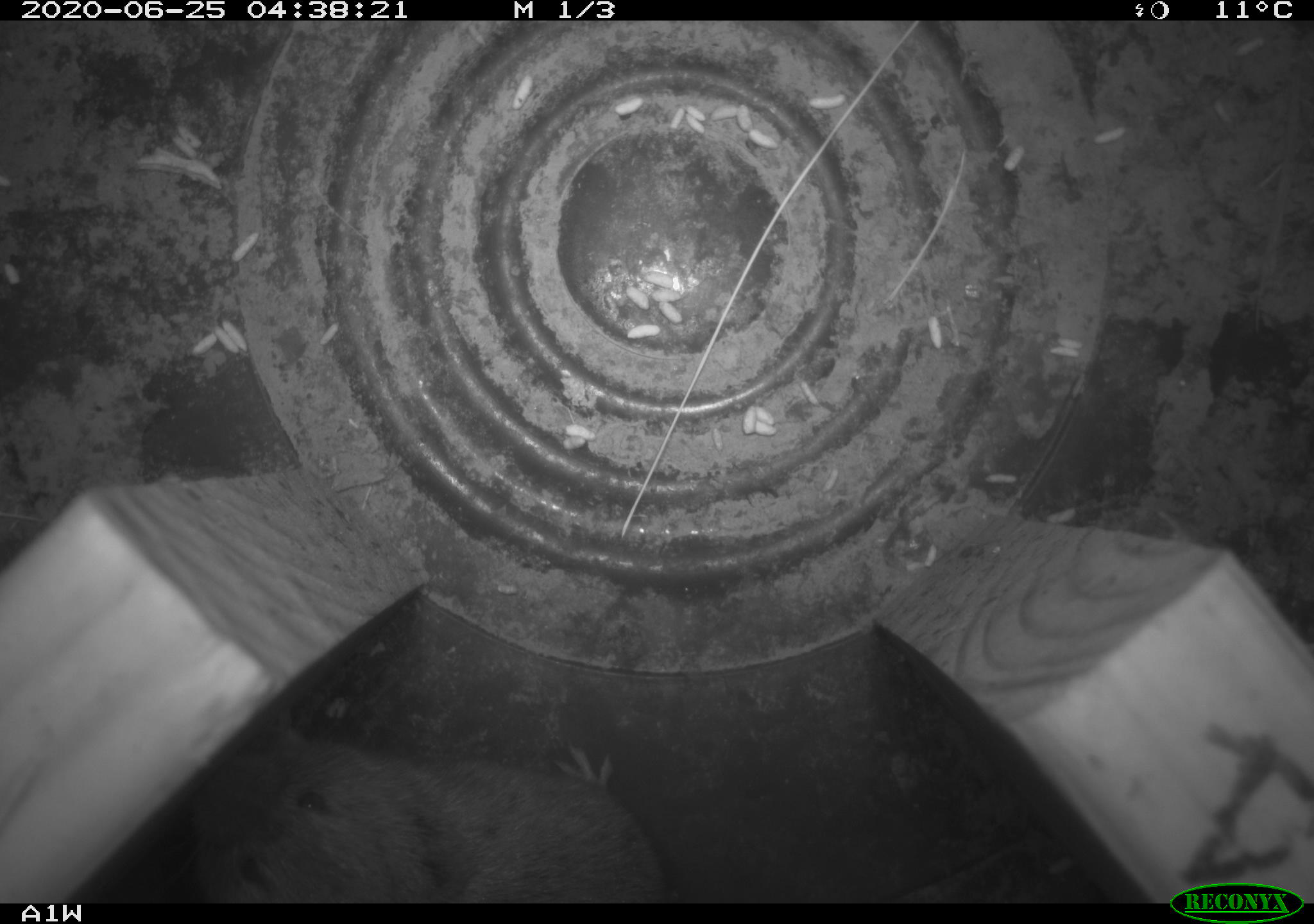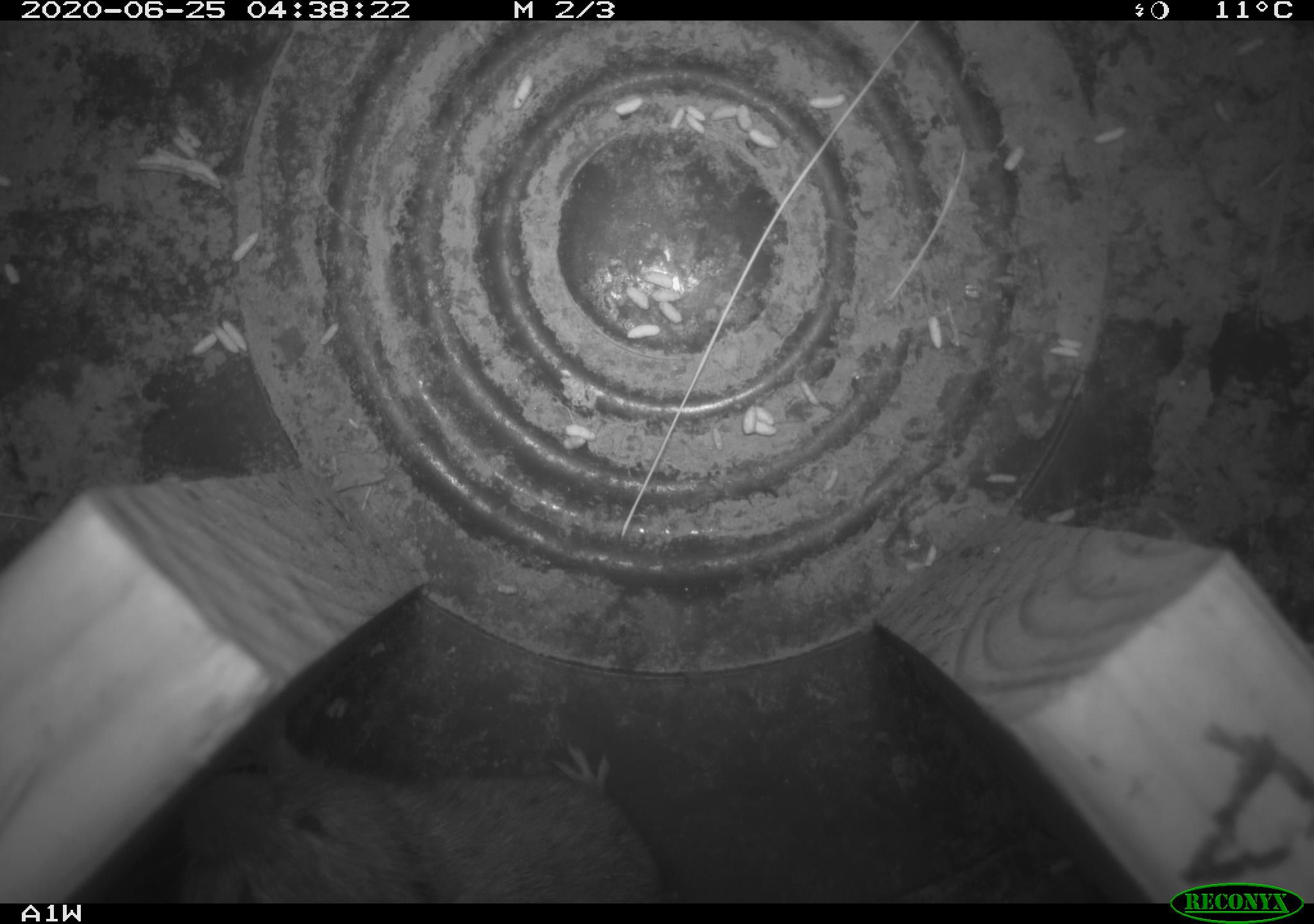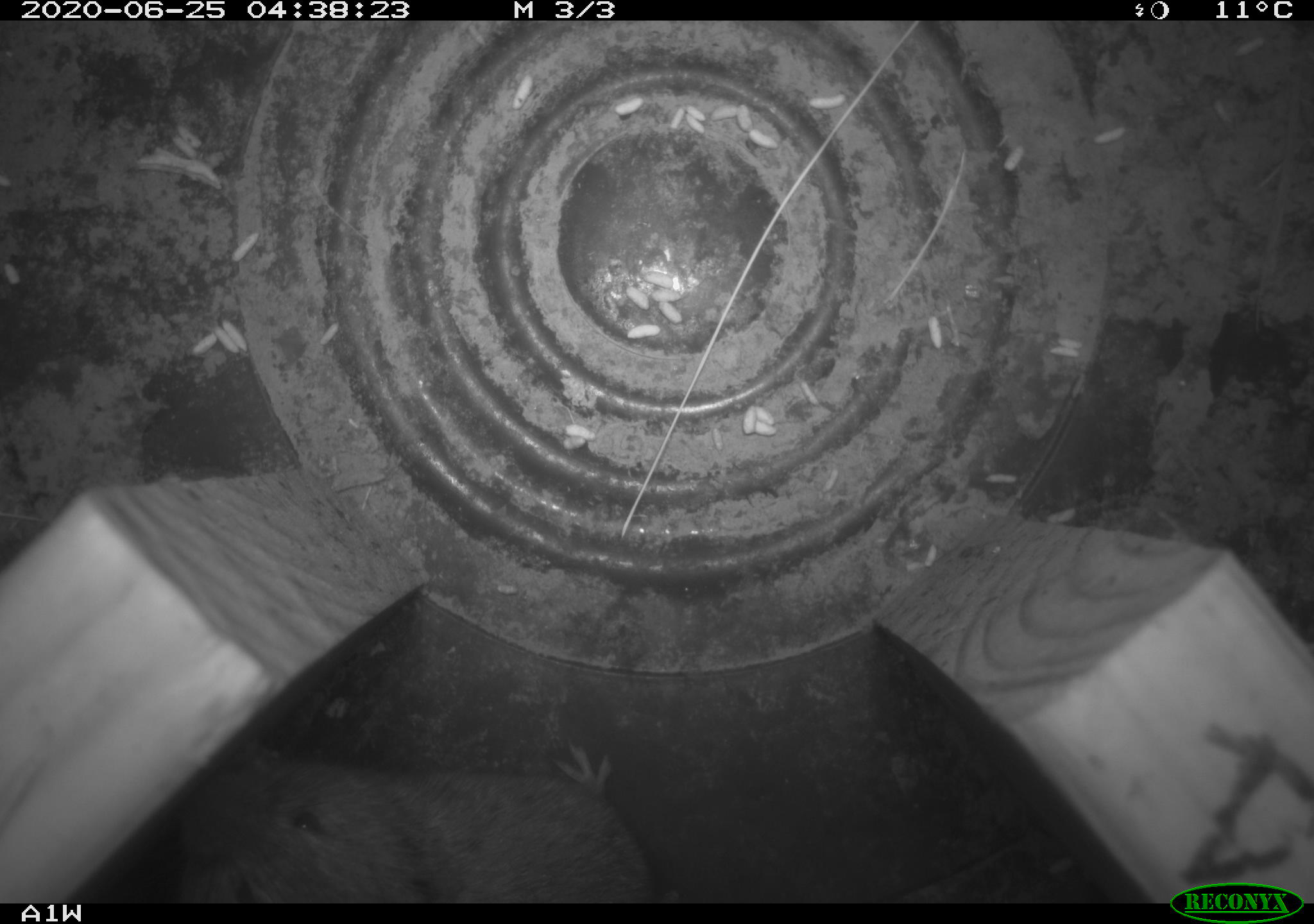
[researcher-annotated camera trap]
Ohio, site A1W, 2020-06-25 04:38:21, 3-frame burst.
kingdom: Animalia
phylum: Chordata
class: Mammalia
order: Rodentia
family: Cricetidae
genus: Microtus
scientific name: Microtus pennsylvanicus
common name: meadow vole